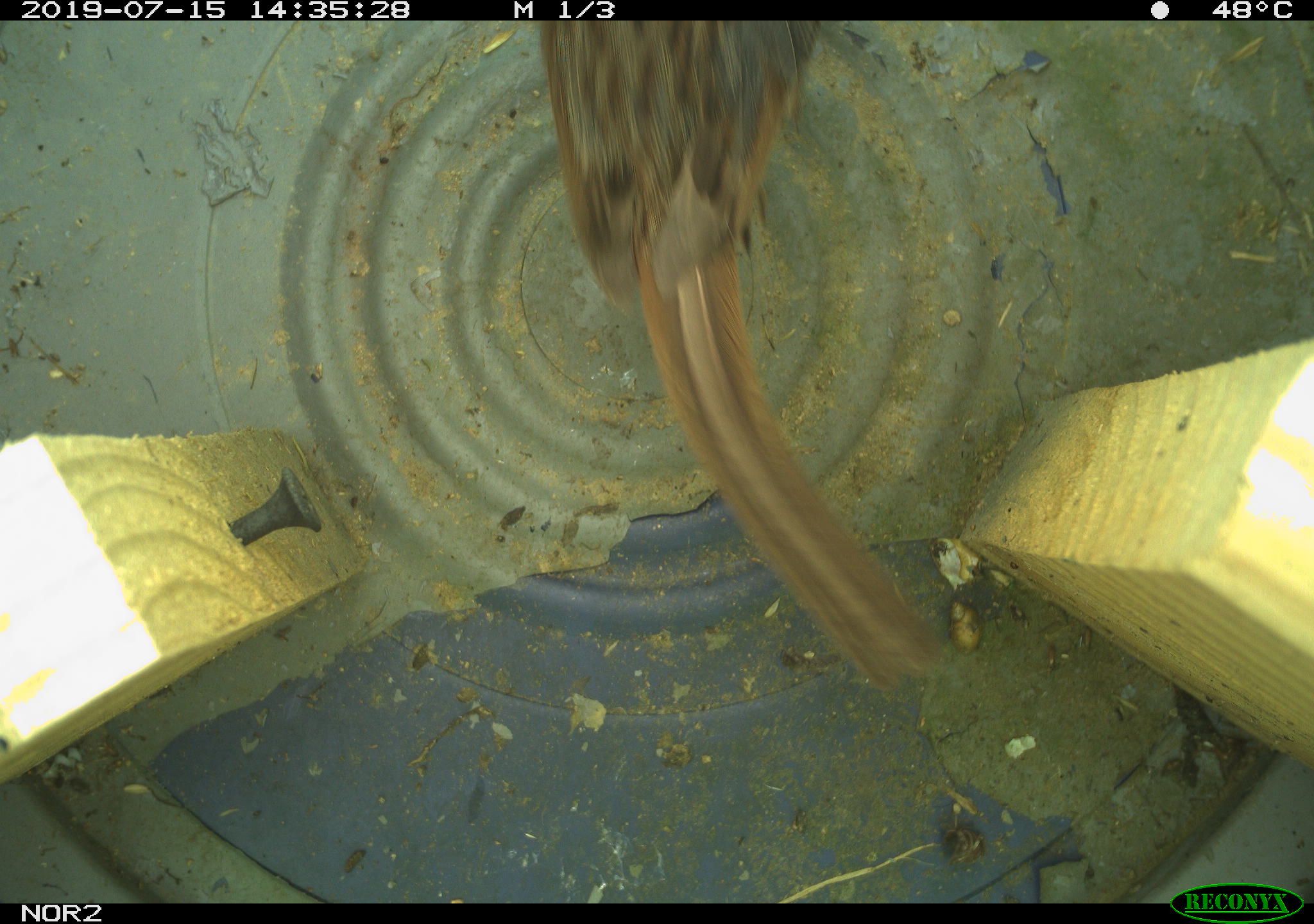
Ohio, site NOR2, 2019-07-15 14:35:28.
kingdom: Animalia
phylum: Chordata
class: Aves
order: Passeriformes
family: Passerellidae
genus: Melospiza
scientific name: Melospiza melodia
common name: song sparrow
Song sparrow (Melospiza melodia).